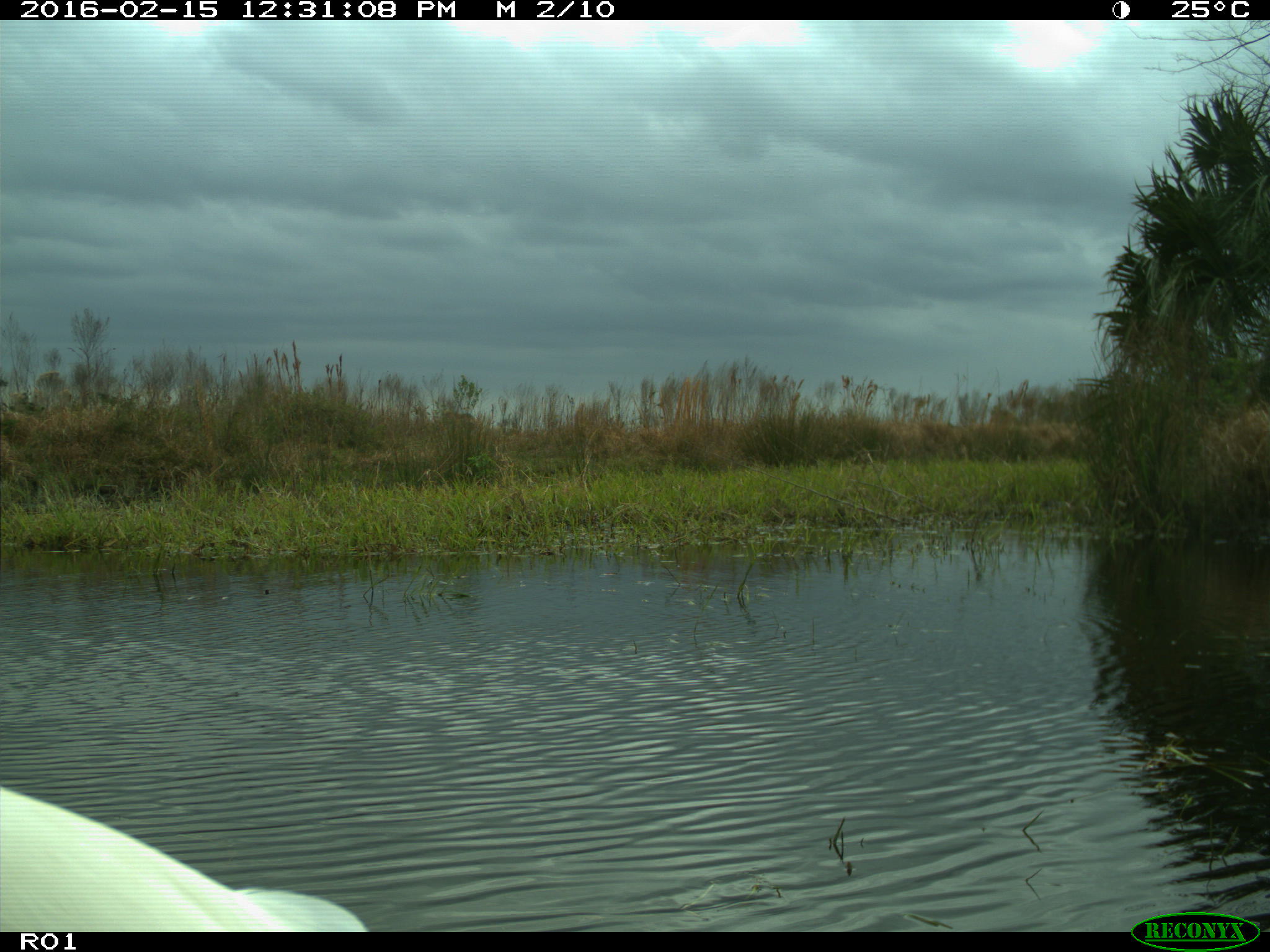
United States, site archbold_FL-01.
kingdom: Animalia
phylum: Chordata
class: Aves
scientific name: Aves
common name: birds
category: unidentified bird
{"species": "unidentified bird (birds) (Aves)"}